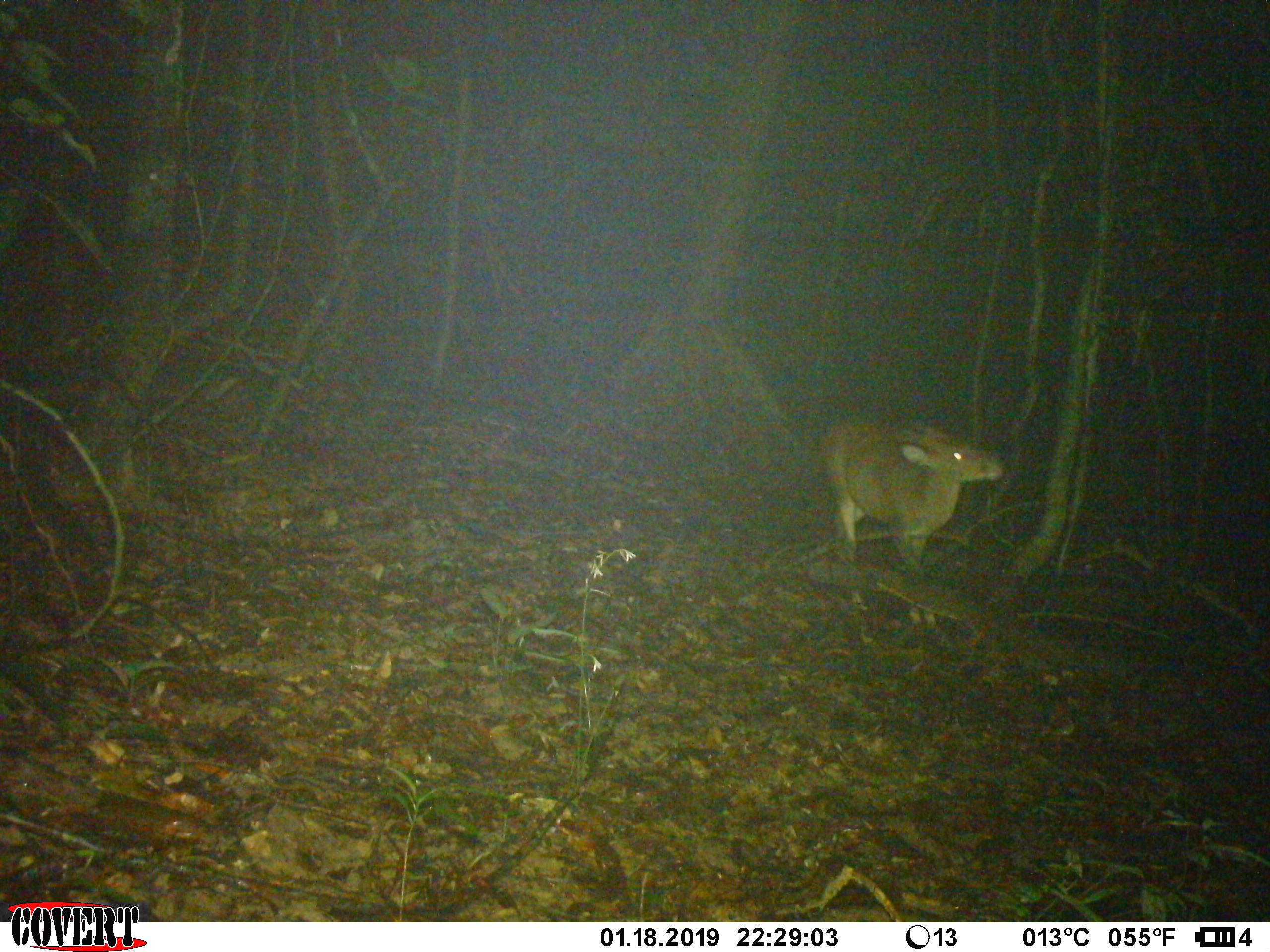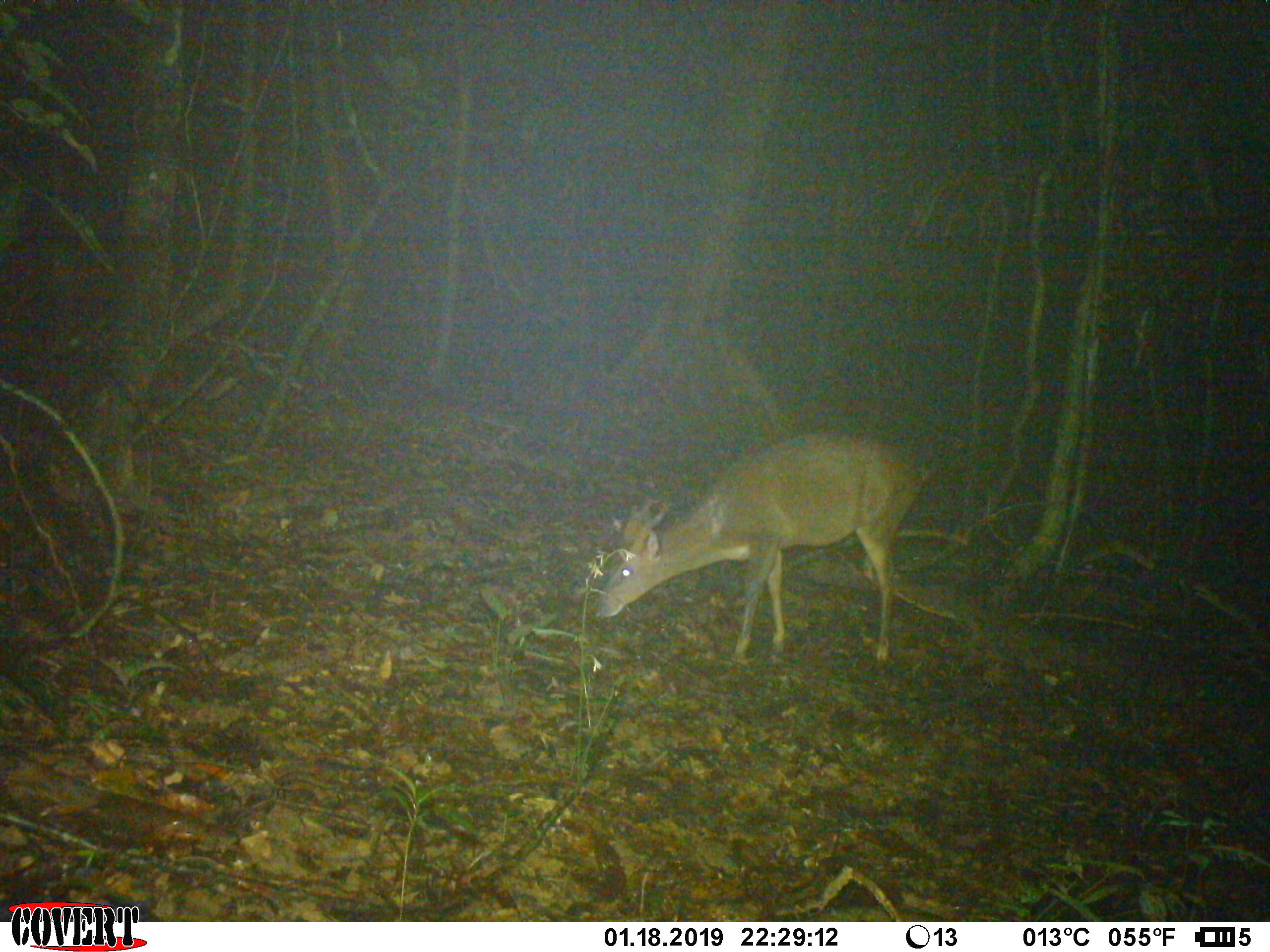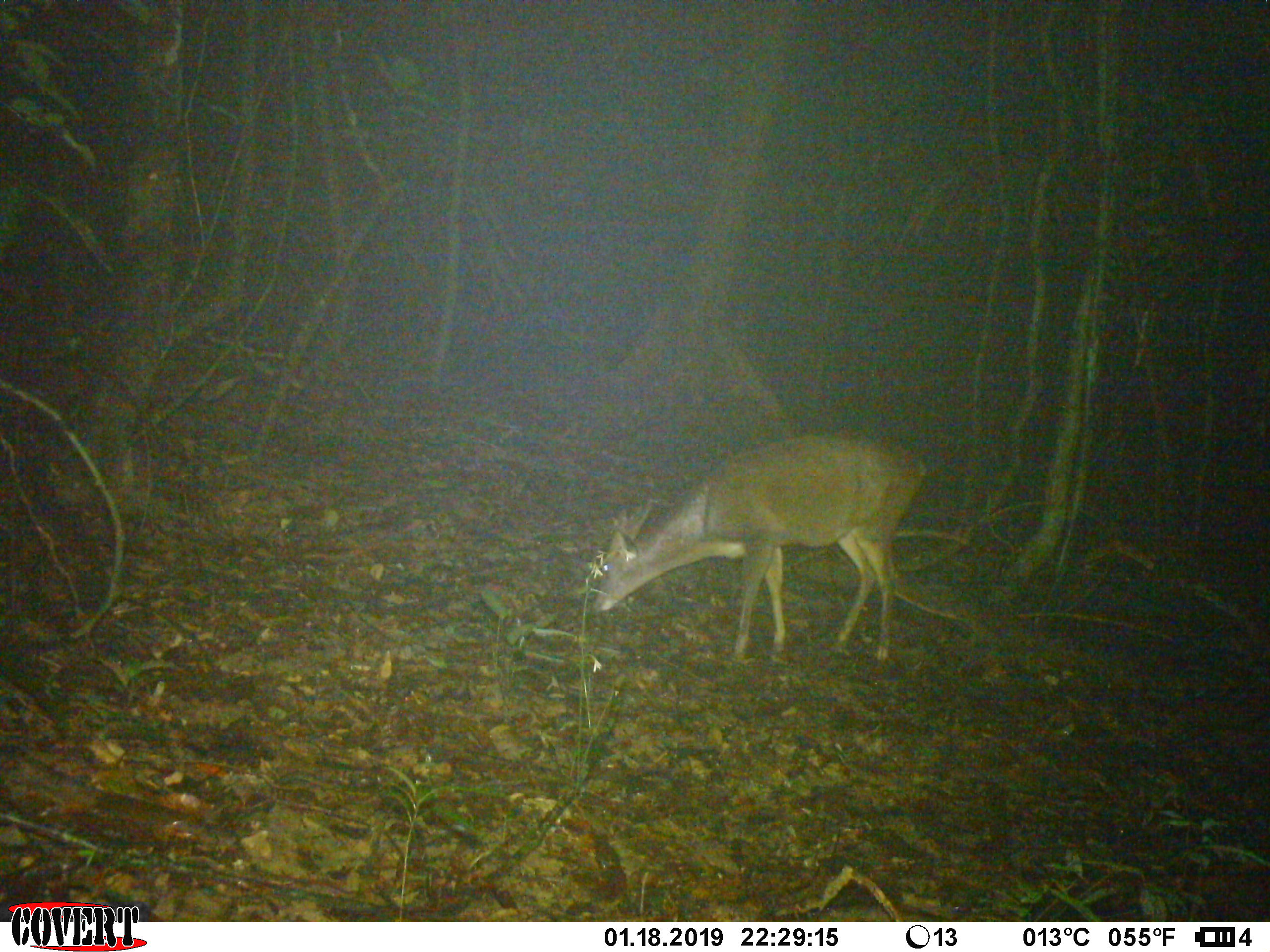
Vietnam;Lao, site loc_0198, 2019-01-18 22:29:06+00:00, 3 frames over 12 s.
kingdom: Animalia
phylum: Chordata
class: Mammalia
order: Artiodactyla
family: Cervidae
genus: Muntiacus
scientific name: Muntiacus vuquangensis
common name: large-antlered muntjac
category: large antlered muntjac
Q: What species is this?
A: Large antlered muntjac (large-antlered muntjac) (Muntiacus vuquangensis).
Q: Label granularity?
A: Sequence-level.